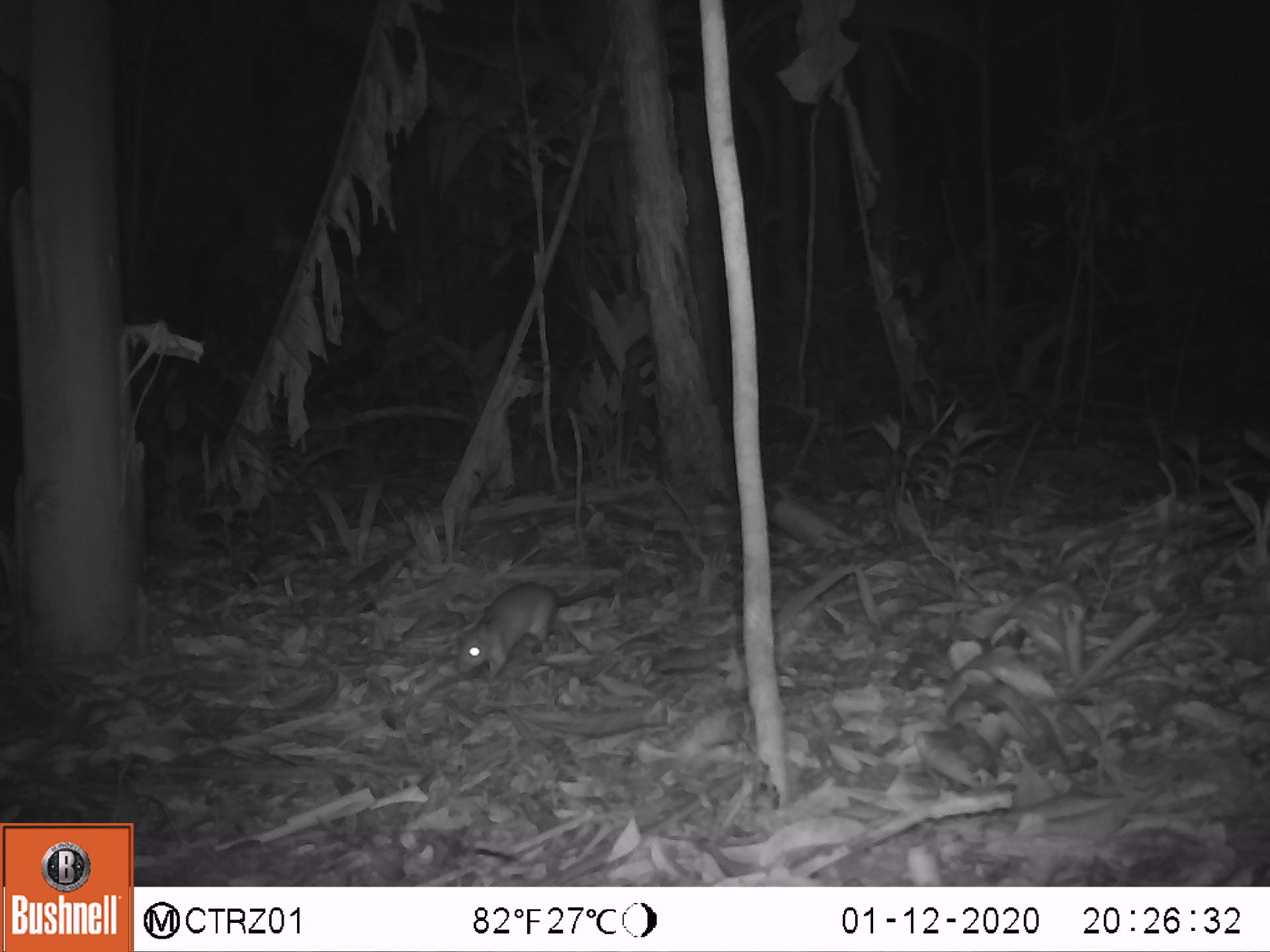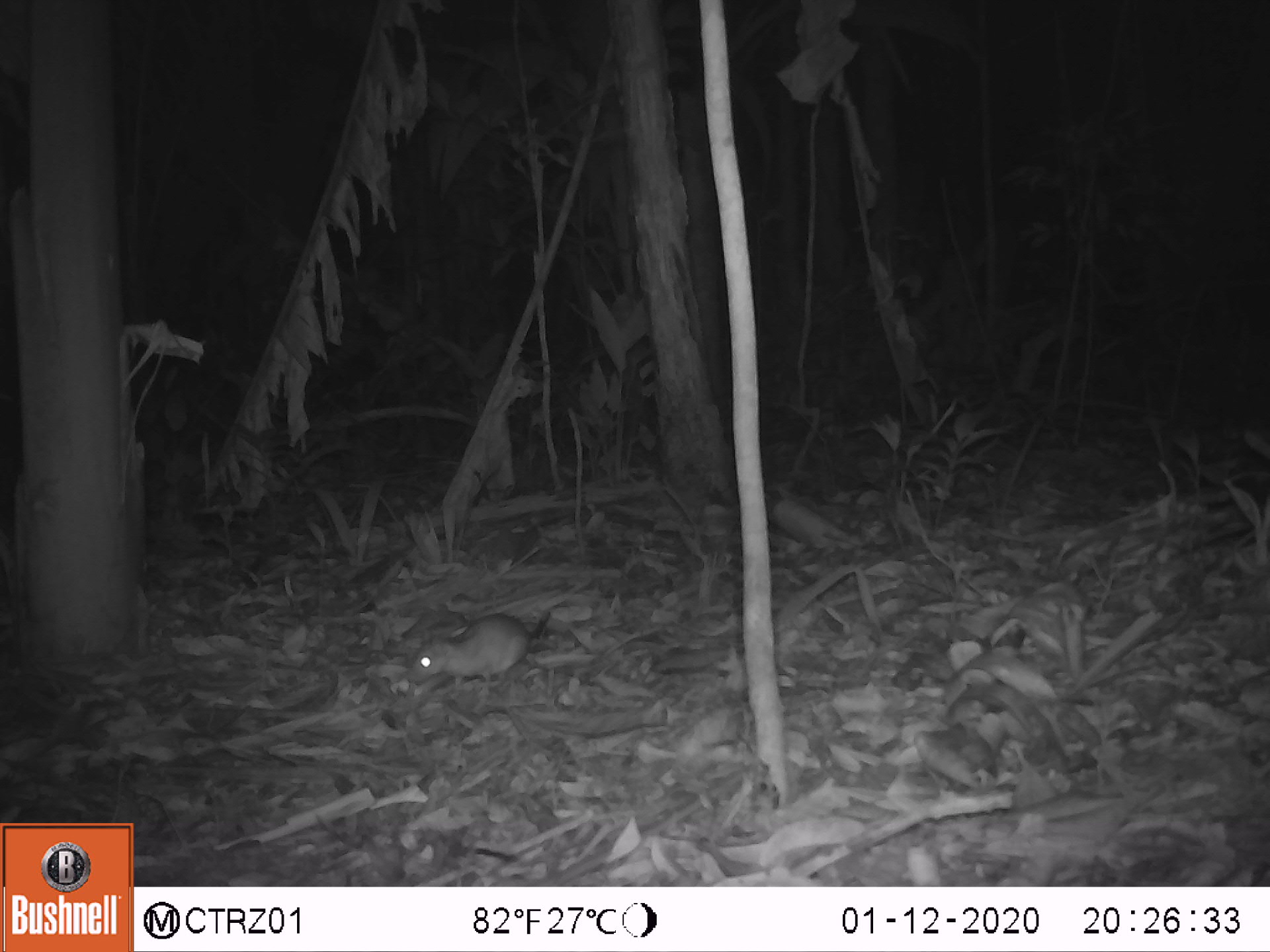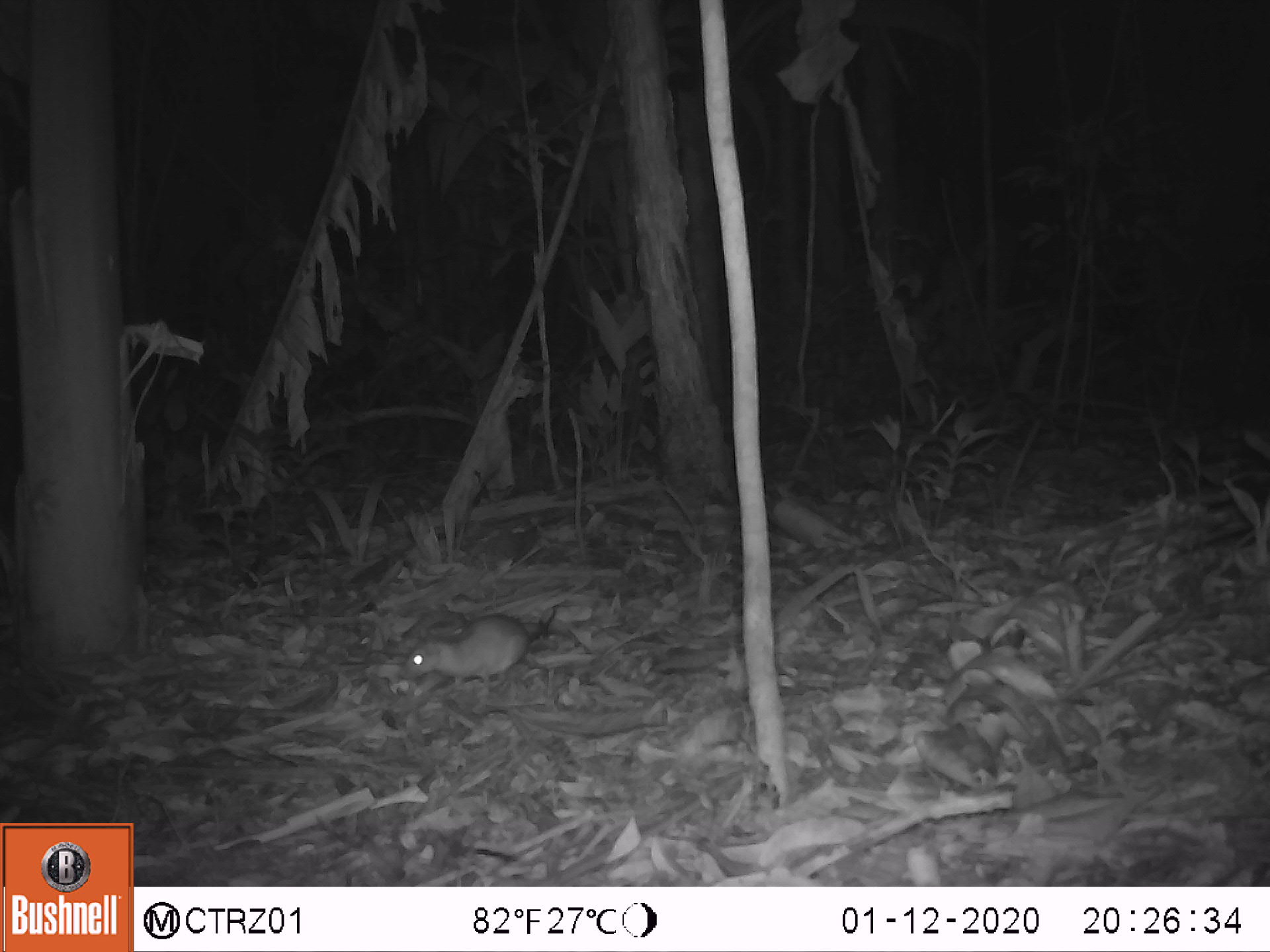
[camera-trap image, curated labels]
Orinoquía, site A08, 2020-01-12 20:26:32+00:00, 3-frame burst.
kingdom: Animalia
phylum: Chordata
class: Mammalia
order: Rodentia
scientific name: Rodentia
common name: rodent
Rodent (Rodentia).